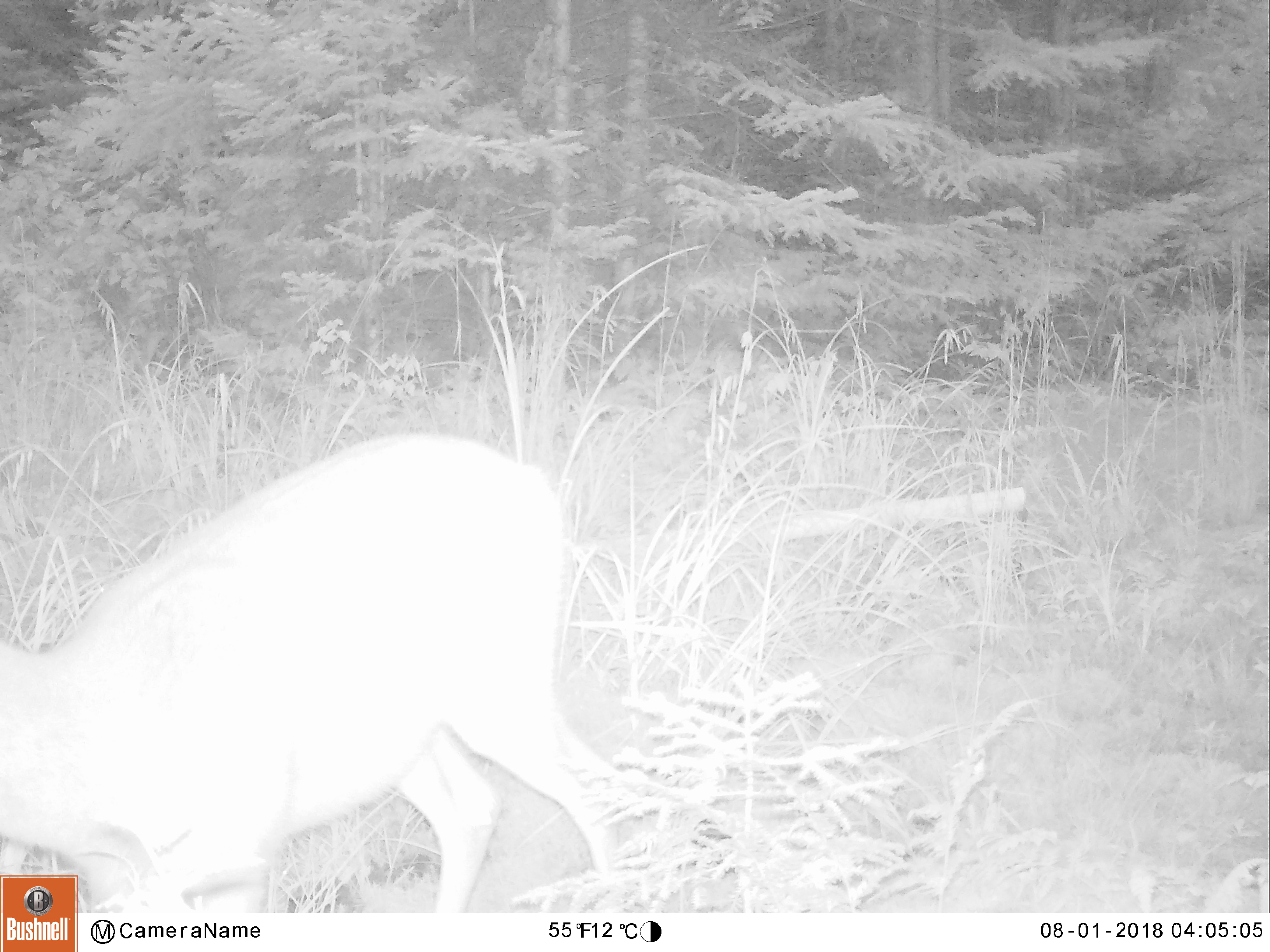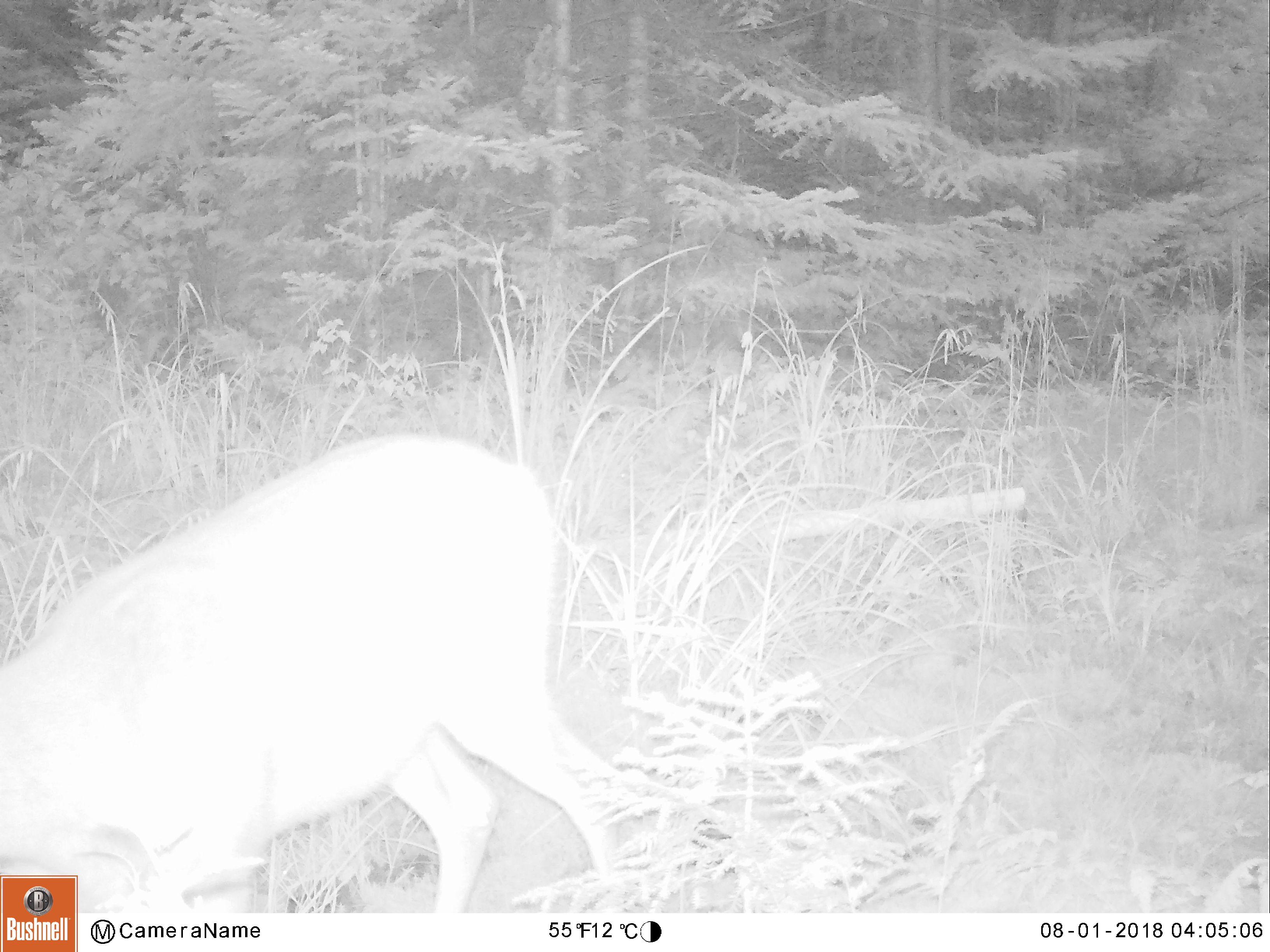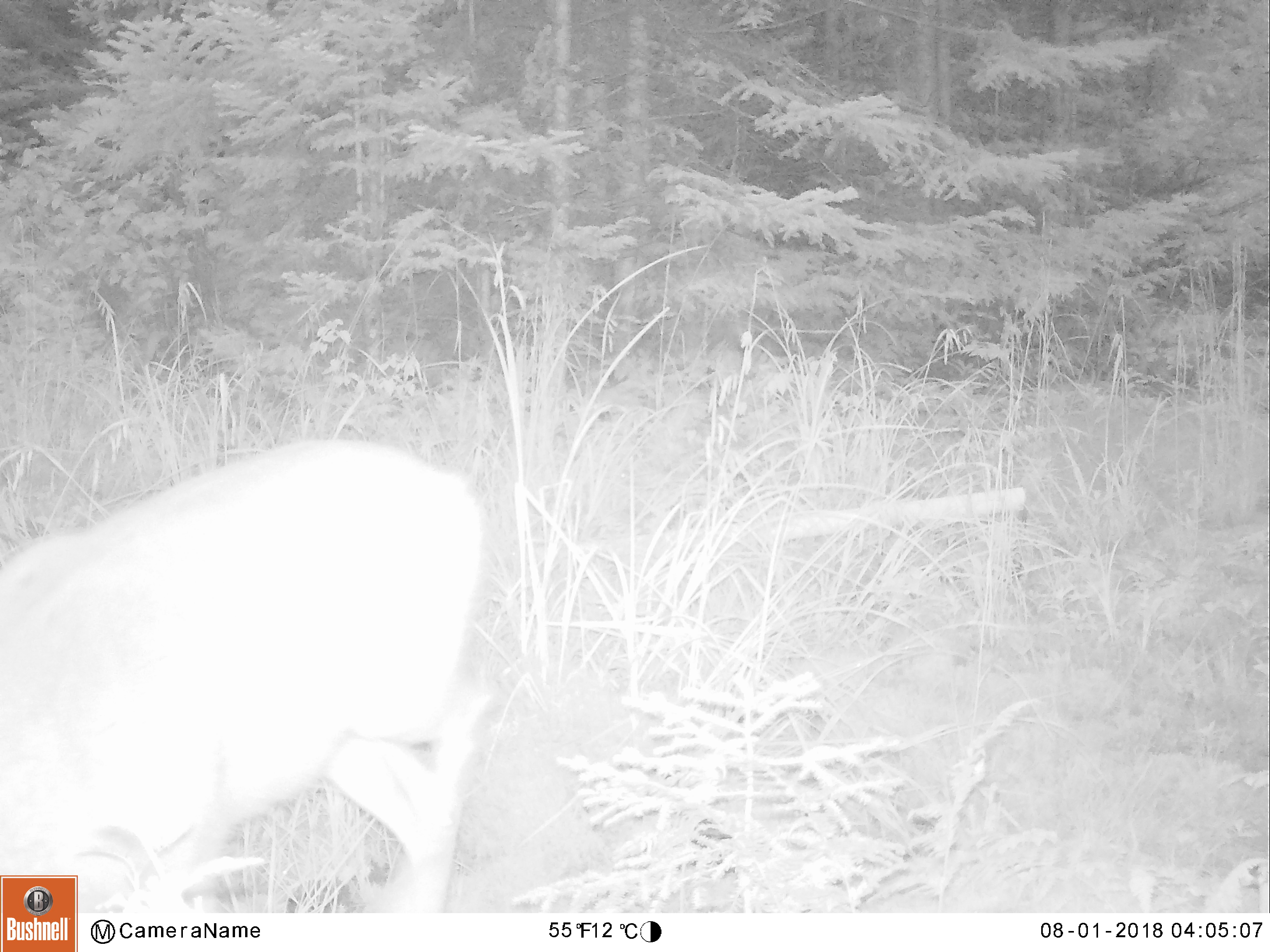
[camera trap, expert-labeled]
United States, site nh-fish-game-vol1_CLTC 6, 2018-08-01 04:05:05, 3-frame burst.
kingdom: Animalia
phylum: Chordata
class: Mammalia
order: Artiodactyla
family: Cervidae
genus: Odocoileus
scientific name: Odocoileus virginianus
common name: white-tailed deer